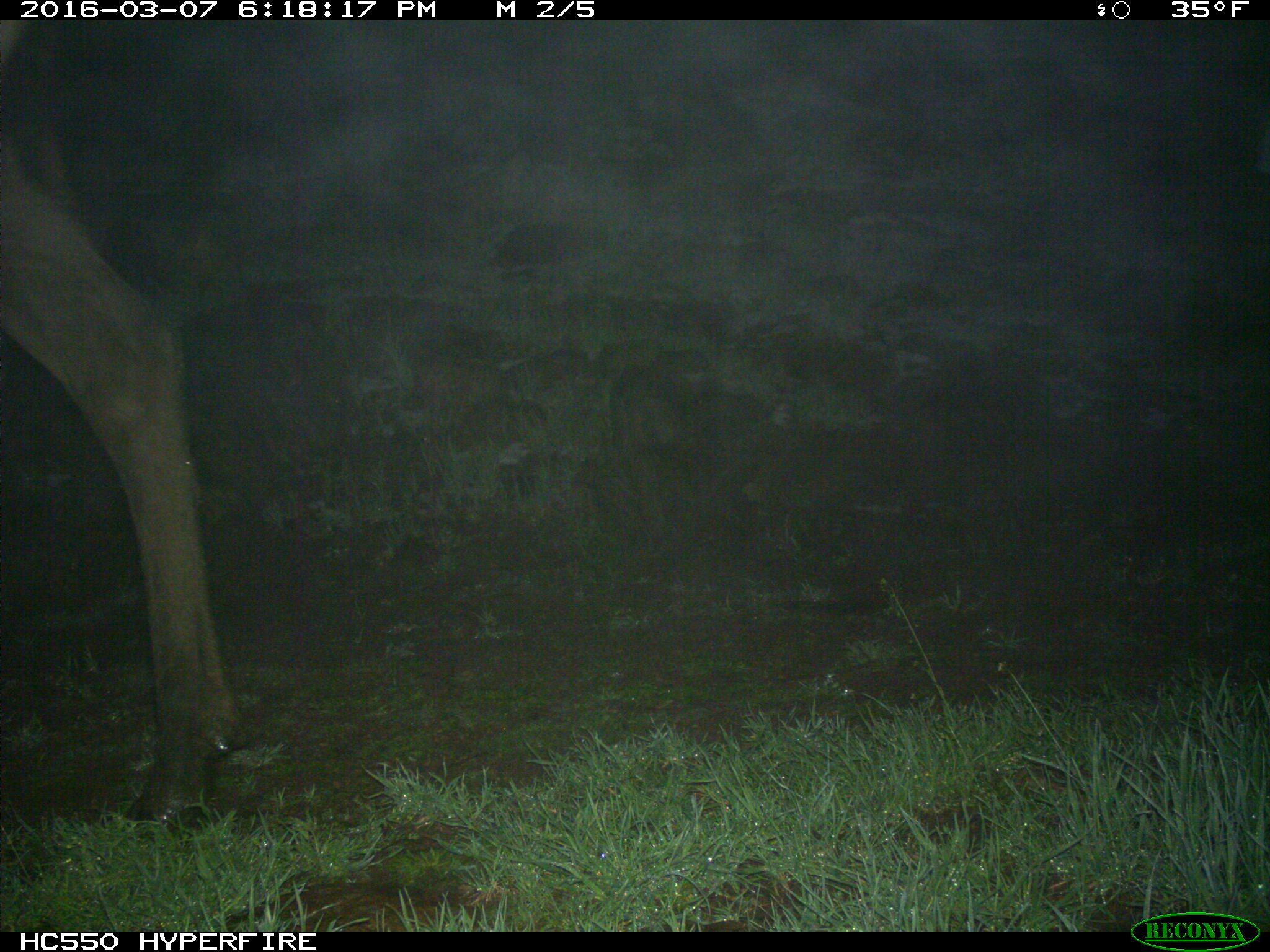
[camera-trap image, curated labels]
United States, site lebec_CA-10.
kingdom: Animalia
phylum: Chordata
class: Mammalia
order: Artiodactyla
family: Cervidae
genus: Cervus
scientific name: Cervus canadensis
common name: elk